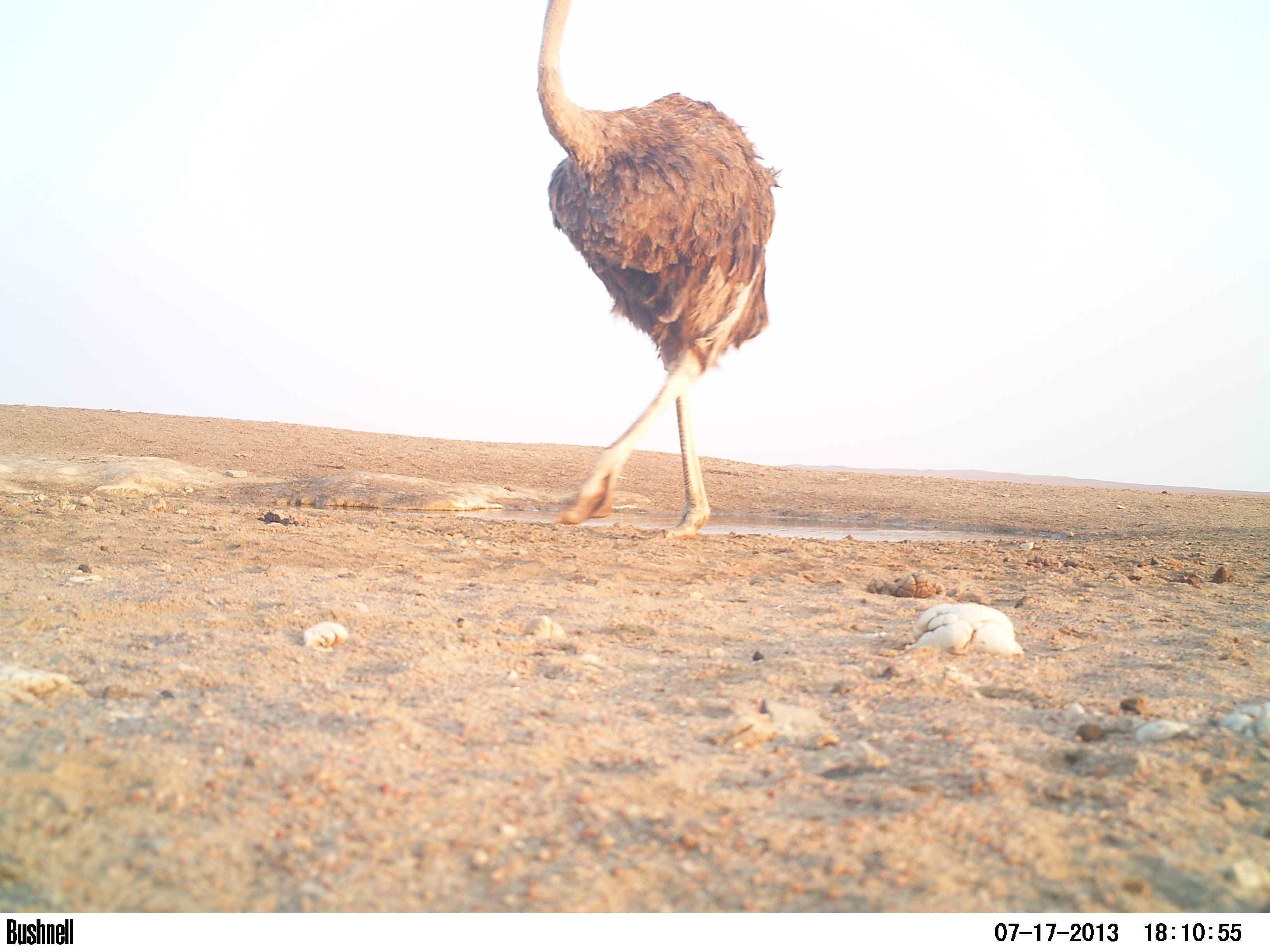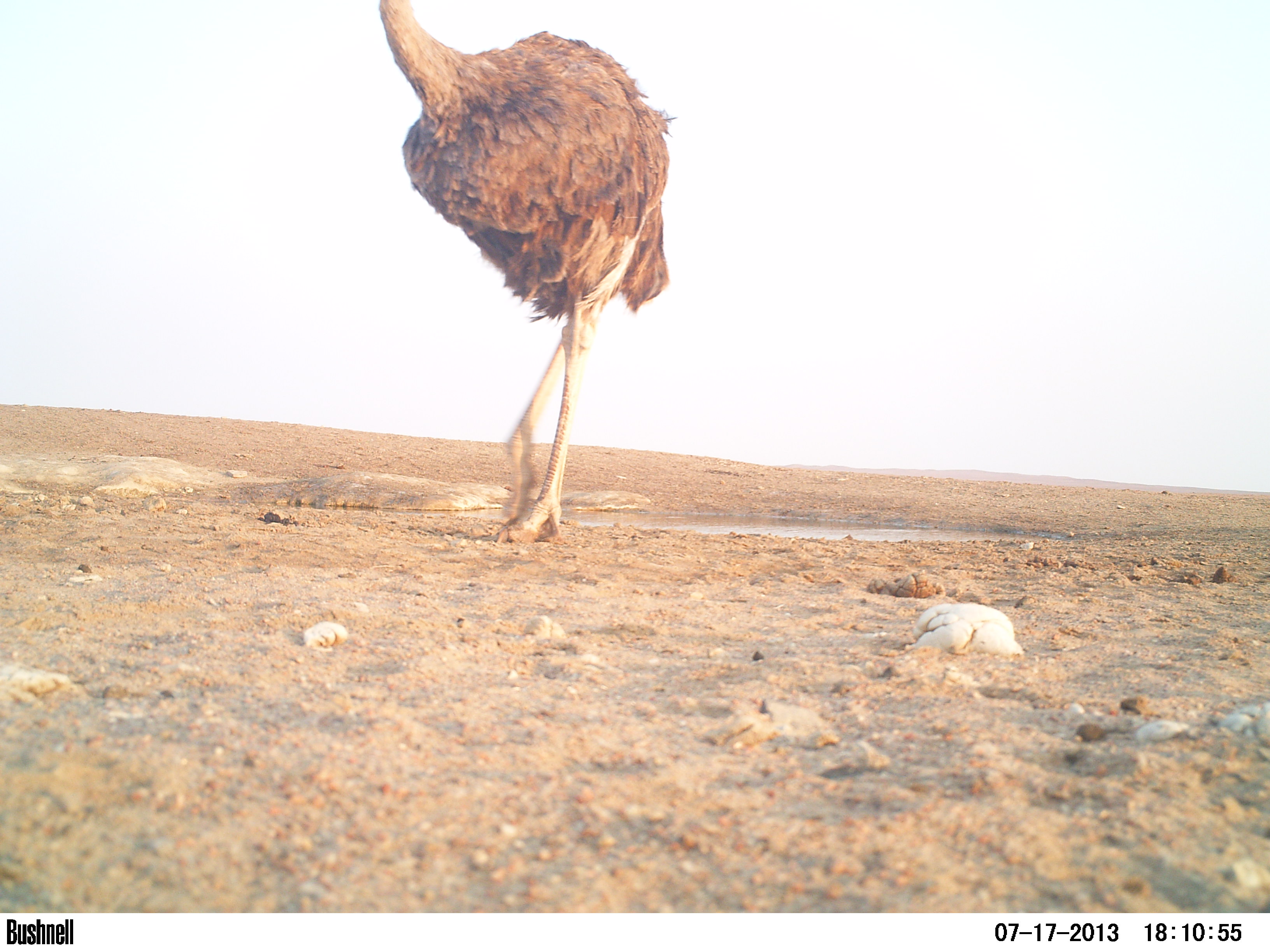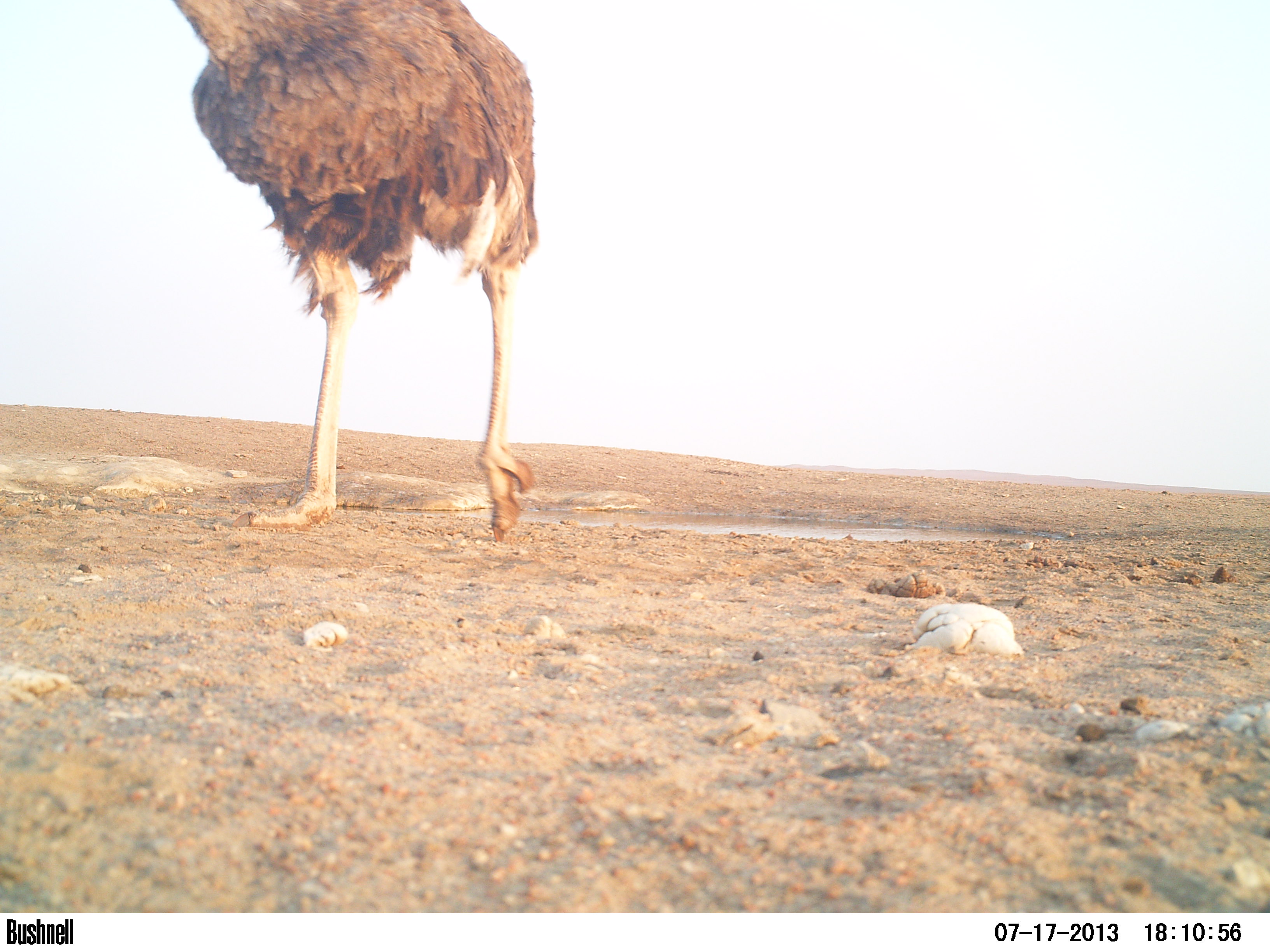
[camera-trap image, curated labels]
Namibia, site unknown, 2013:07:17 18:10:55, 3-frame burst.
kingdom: Animalia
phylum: Chordata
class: Aves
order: Struthioniformes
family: Struthionidae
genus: Struthio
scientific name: Struthio camelus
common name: common ostrich